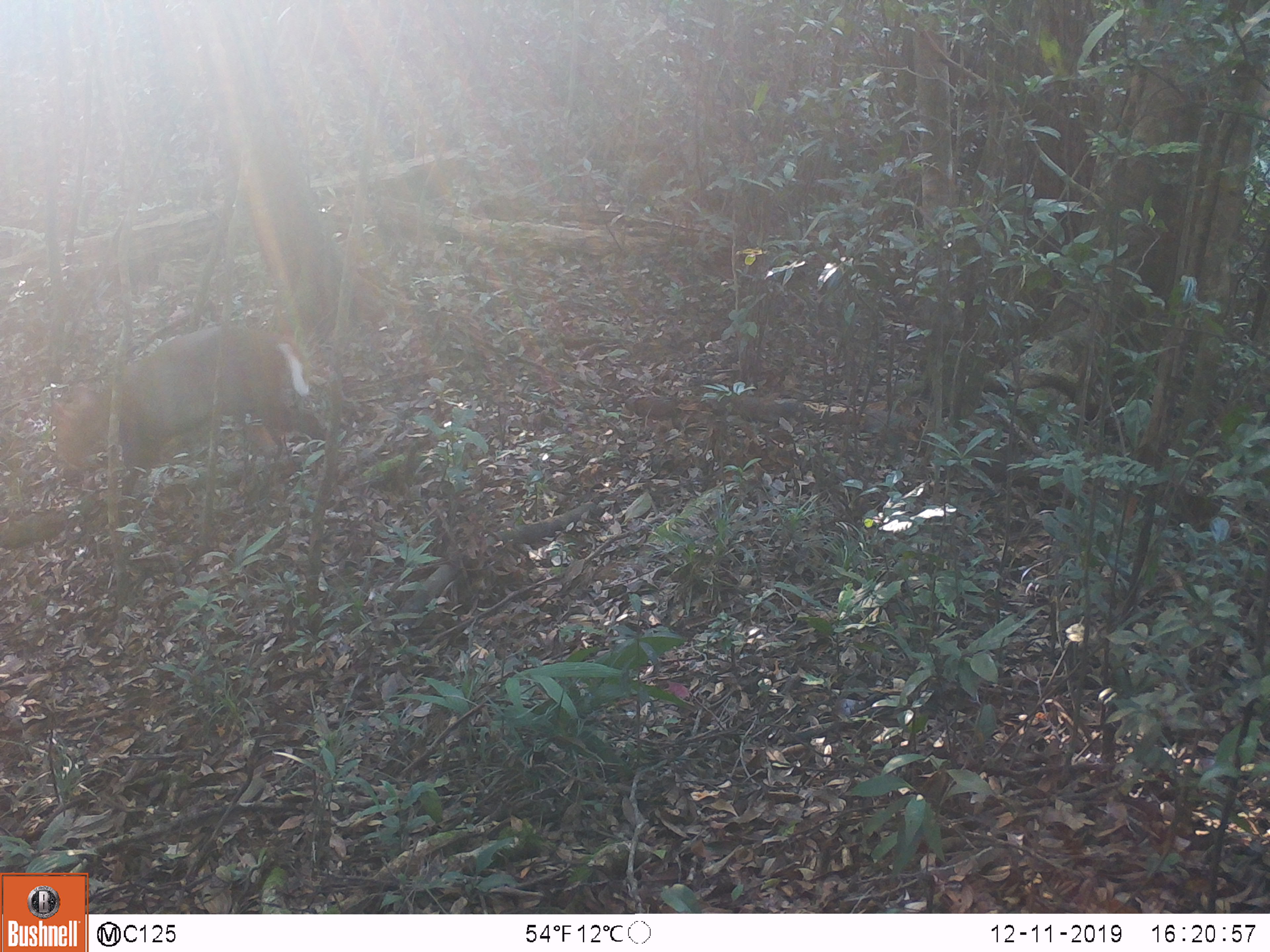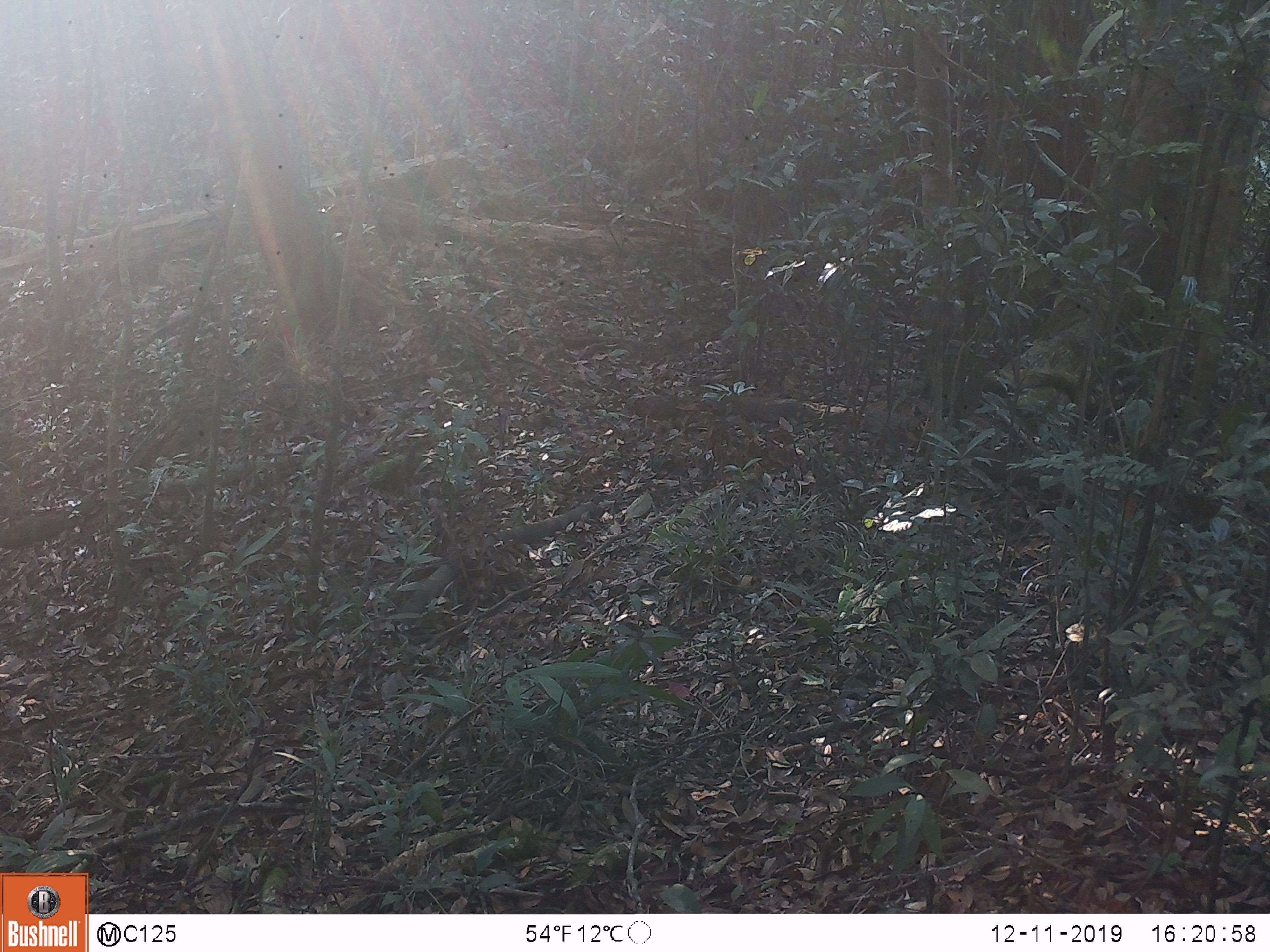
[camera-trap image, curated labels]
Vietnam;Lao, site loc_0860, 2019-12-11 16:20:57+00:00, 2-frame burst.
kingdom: Animalia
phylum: Chordata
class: Mammalia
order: Artiodactyla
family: Cervidae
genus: Muntiacus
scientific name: Muntiacus rooseveltorum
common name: roosevelt's muntjac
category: roosevelts muntjac group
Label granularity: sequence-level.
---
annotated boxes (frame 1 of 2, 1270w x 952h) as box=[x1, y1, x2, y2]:
roosevelts muntjac group: box=[51, 323, 327, 527]